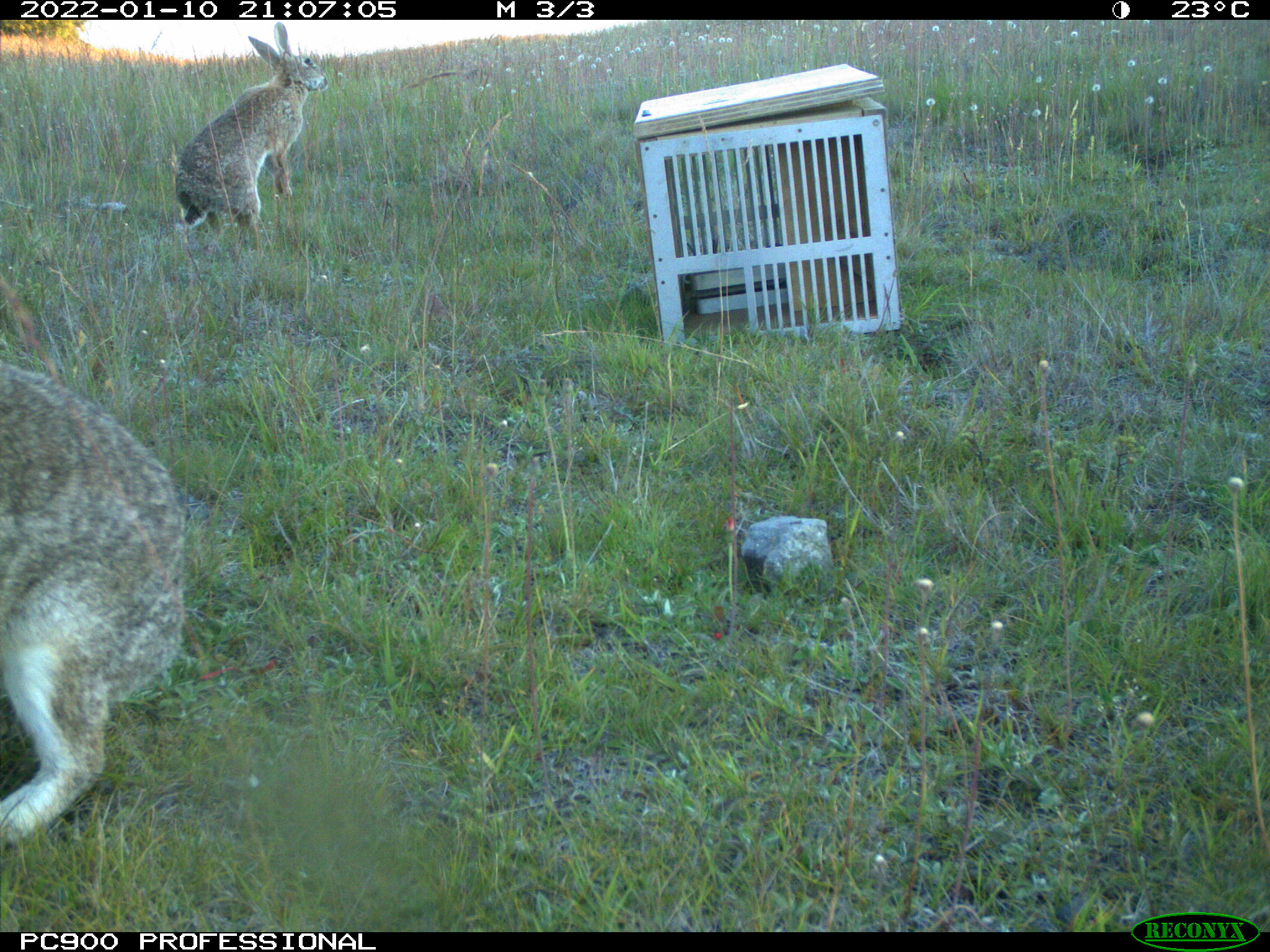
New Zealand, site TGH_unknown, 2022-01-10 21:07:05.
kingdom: Animalia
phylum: Chordata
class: Mammalia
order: Lagomorpha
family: Leporidae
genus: Oryctolagus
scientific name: Oryctolagus cuniculus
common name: european rabbit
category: rabbit